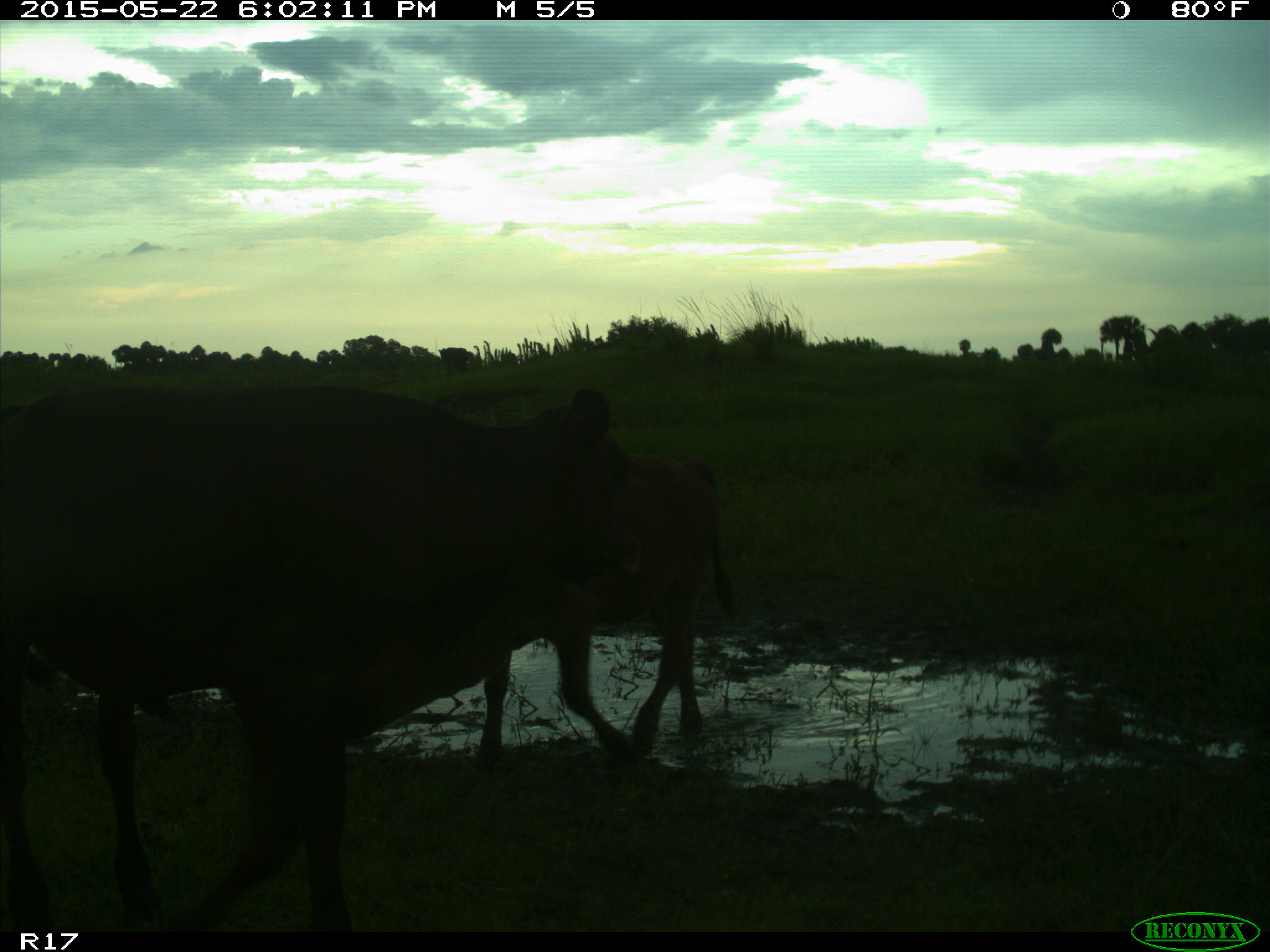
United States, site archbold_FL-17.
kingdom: Animalia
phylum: Chordata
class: Mammalia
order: Artiodactyla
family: Bovidae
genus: Bos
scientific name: Bos taurus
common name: domestic cow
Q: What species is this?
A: Bos taurus (domestic cow).